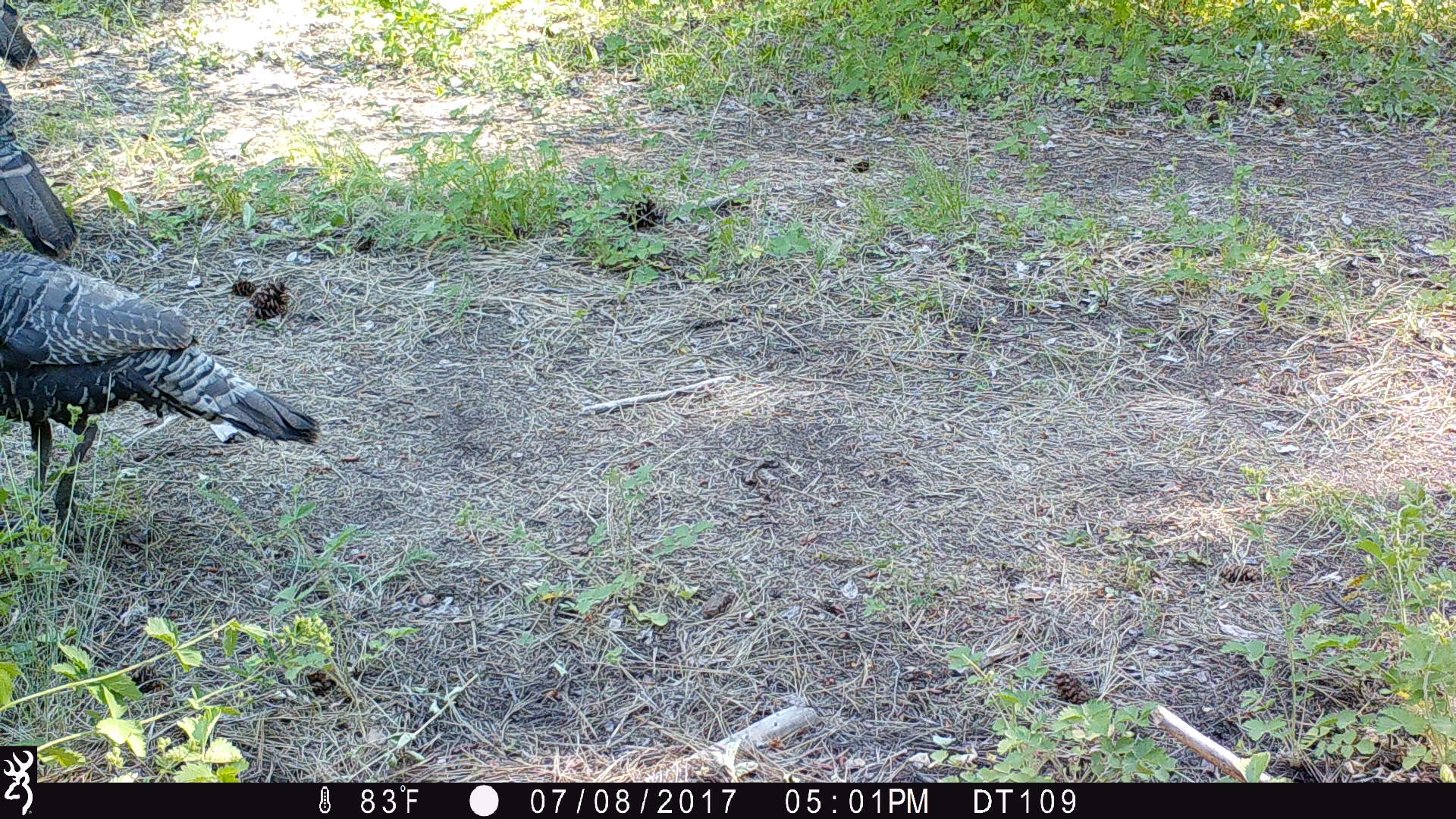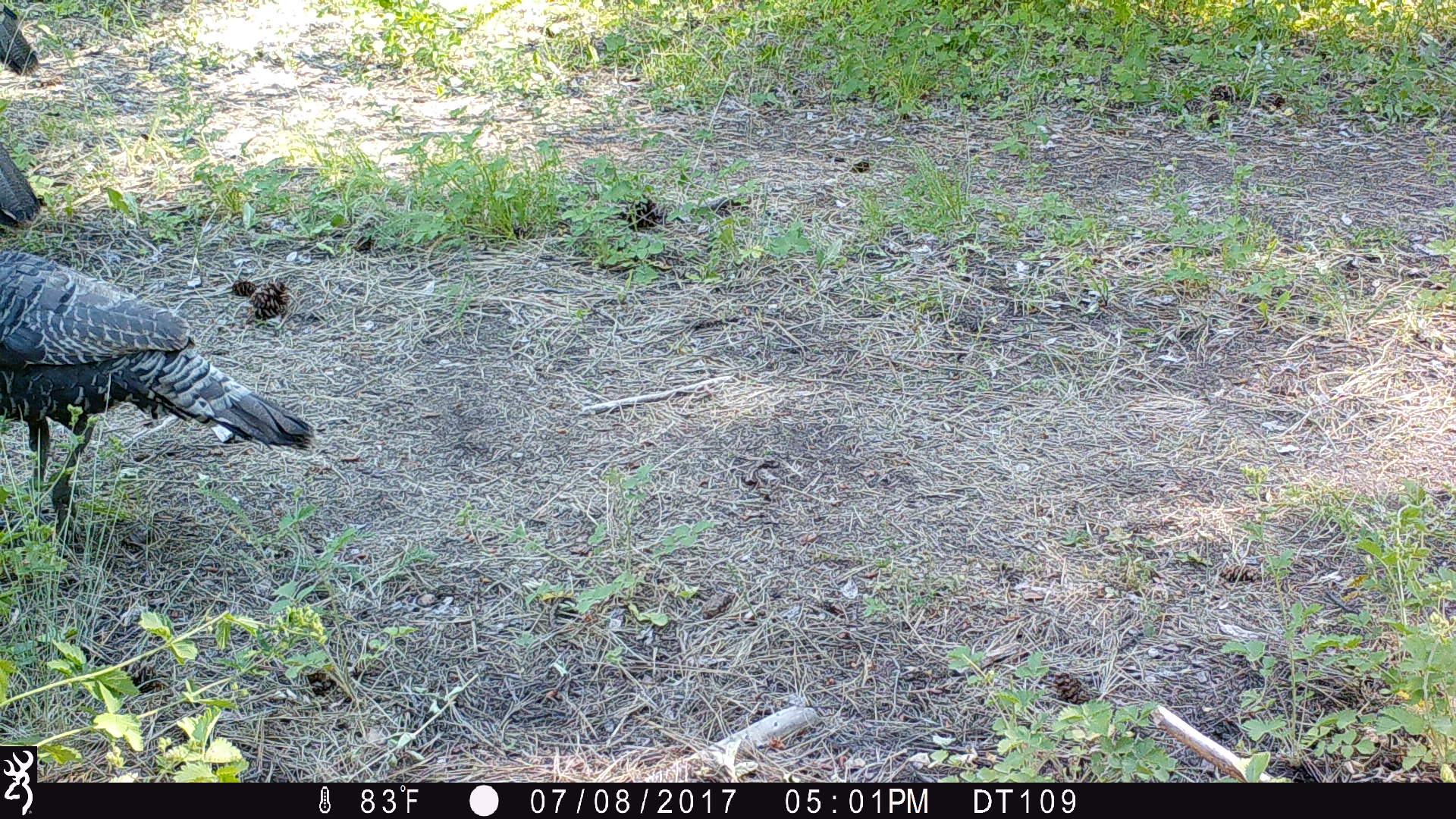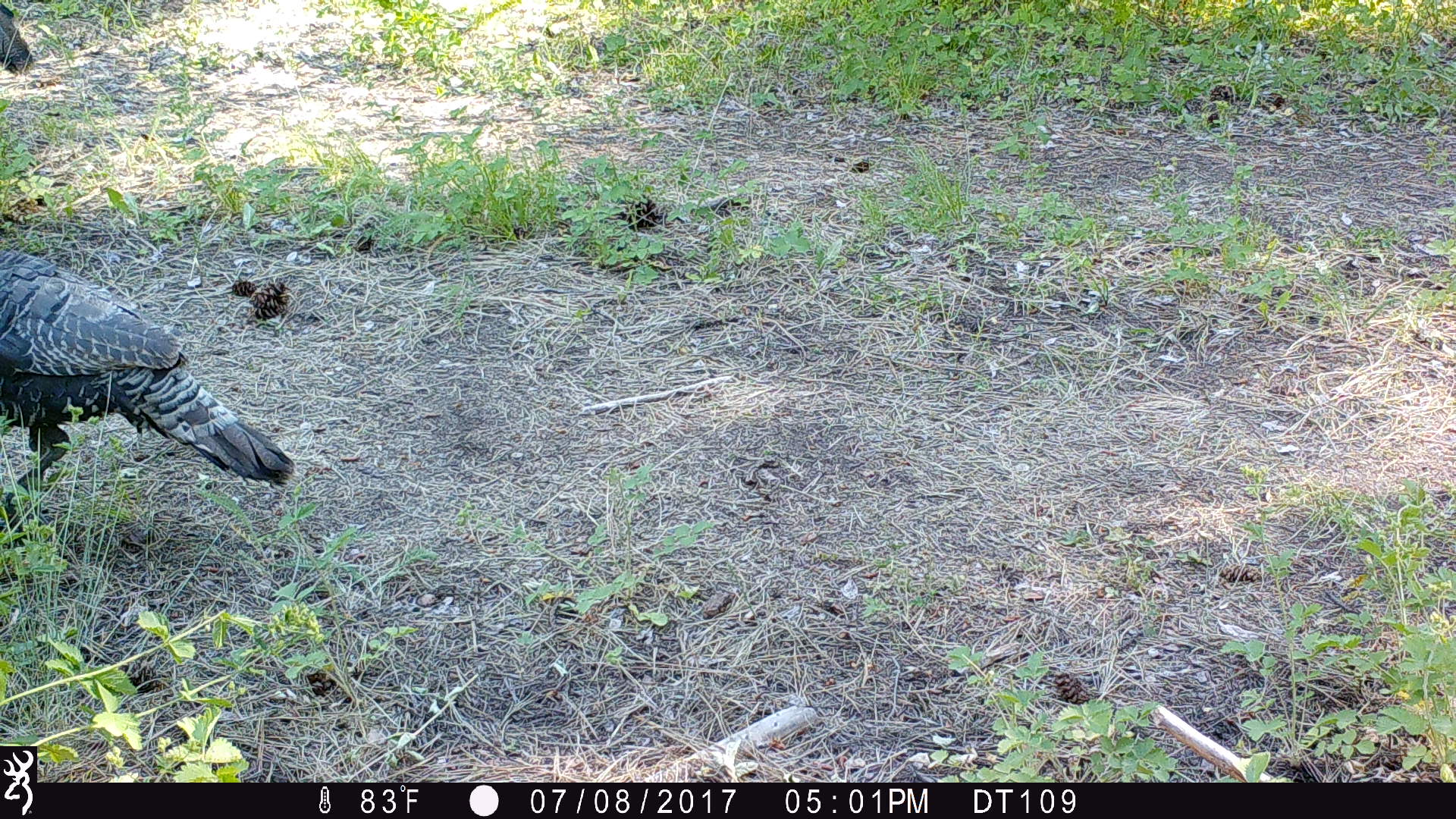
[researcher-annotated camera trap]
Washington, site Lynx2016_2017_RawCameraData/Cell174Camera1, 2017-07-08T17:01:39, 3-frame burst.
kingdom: Animalia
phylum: Chordata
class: Aves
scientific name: Aves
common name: birds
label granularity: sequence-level